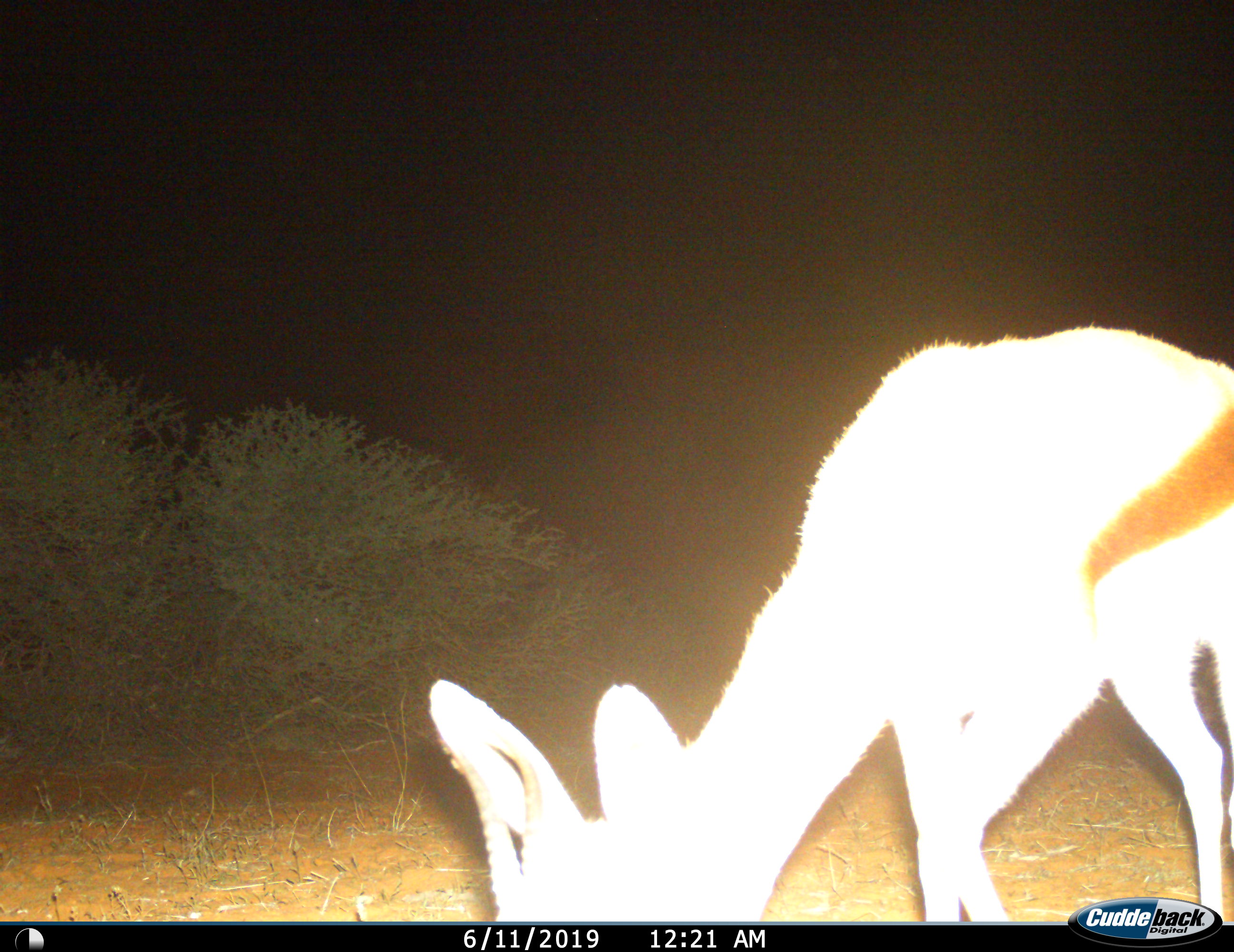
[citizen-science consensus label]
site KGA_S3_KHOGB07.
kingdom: Animalia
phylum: Chordata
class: Mammalia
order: Artiodactyla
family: Bovidae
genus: Antidorcas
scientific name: Antidorcas marsupialis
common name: springbok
Springbok (Antidorcas marsupialis), count 1. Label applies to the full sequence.